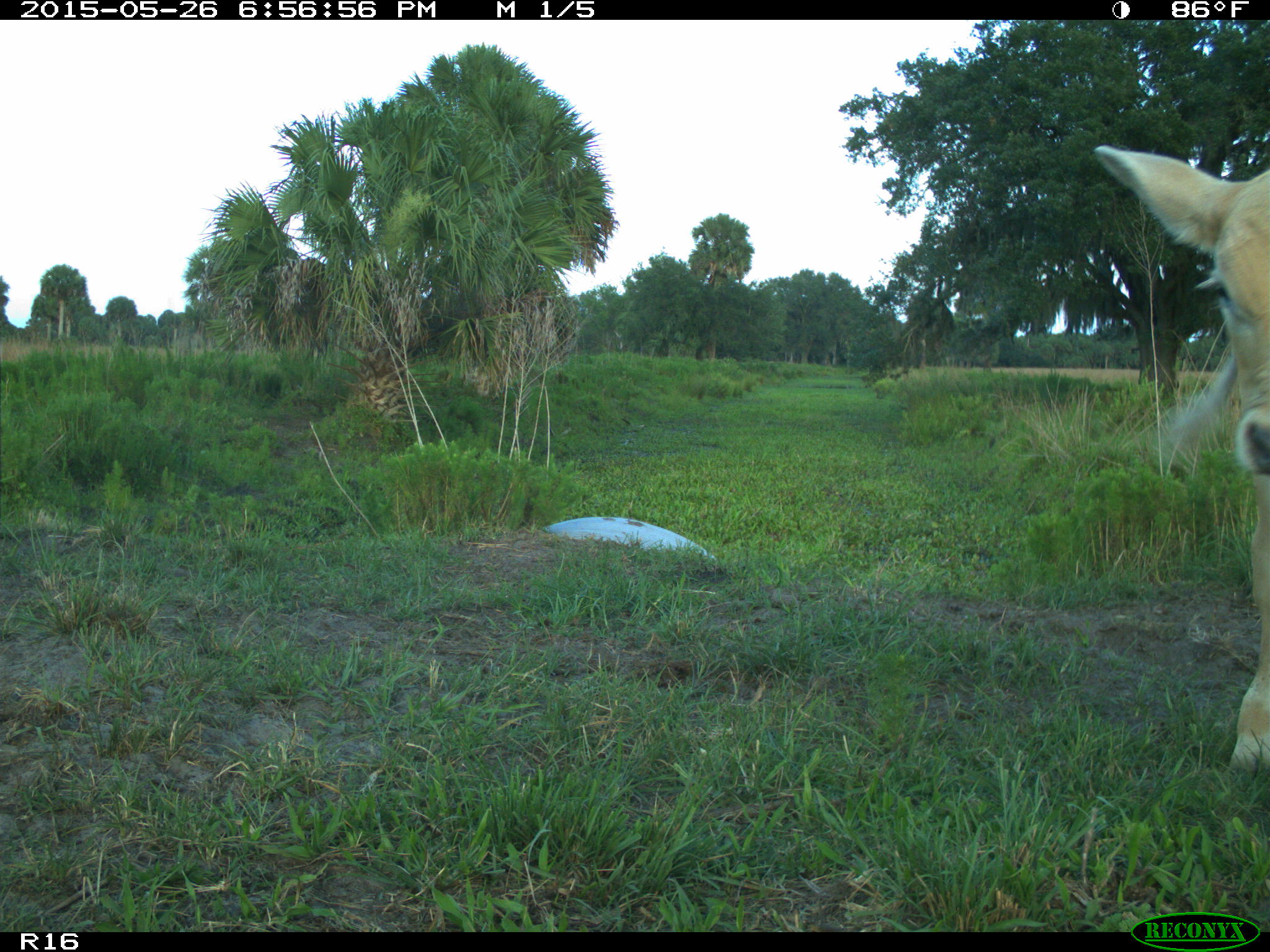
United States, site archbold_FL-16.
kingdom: Animalia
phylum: Chordata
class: Mammalia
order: Artiodactyla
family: Bovidae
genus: Bos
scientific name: Bos taurus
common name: domestic cow